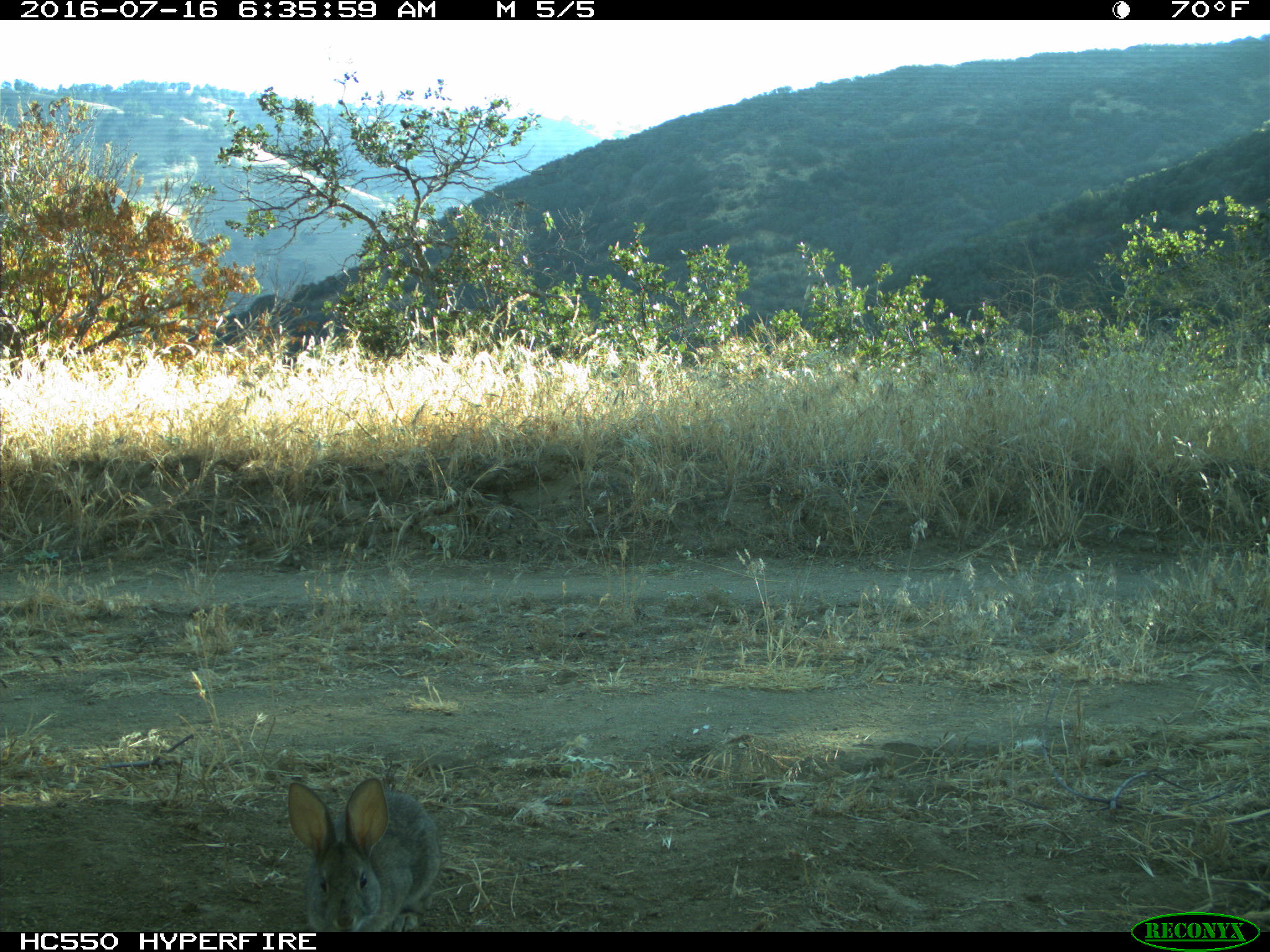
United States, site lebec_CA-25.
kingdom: Animalia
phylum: Chordata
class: Mammalia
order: Lagomorpha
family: Leporidae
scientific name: Leporidae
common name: rabbits and hares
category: unidentified rabbit